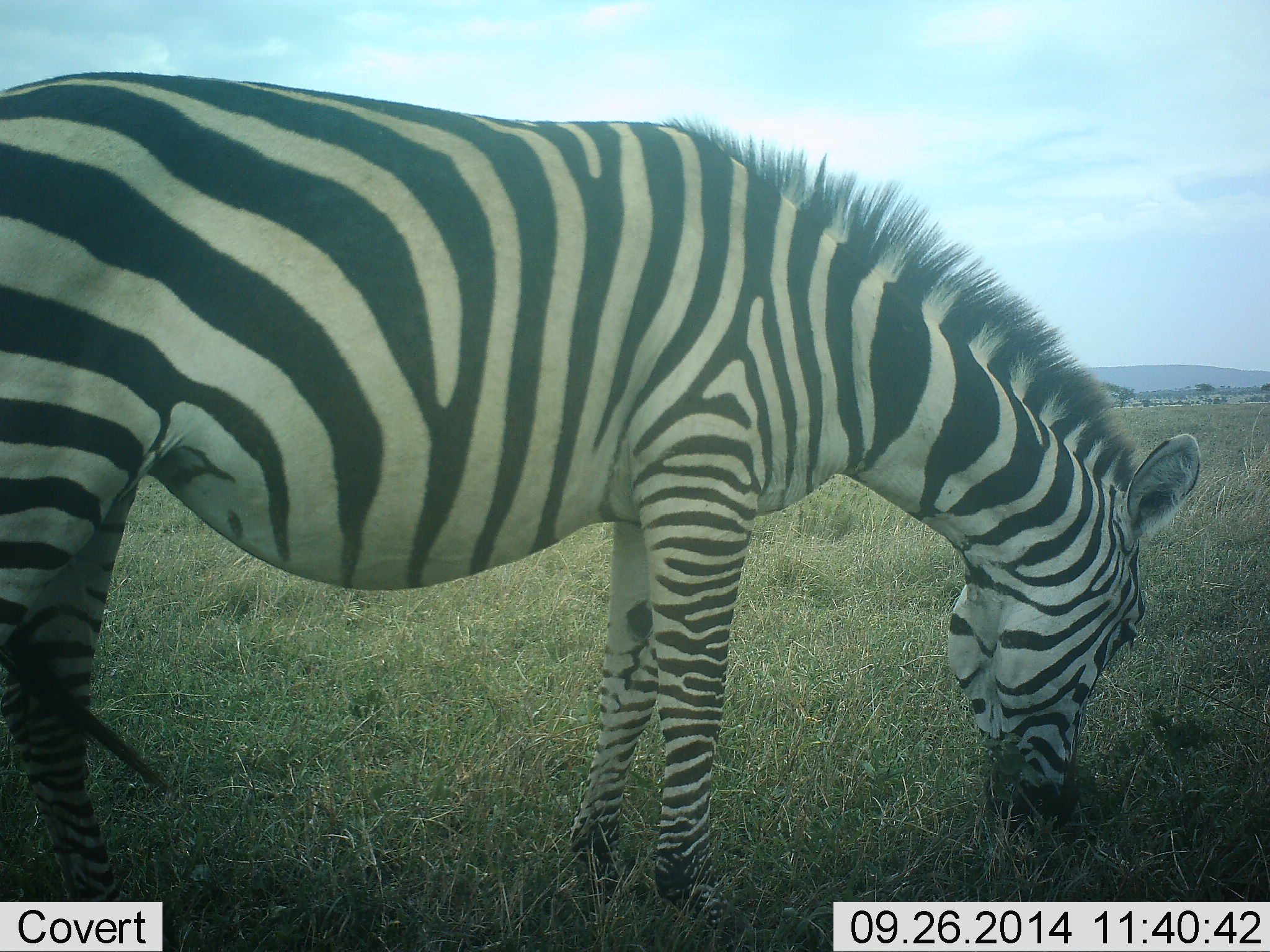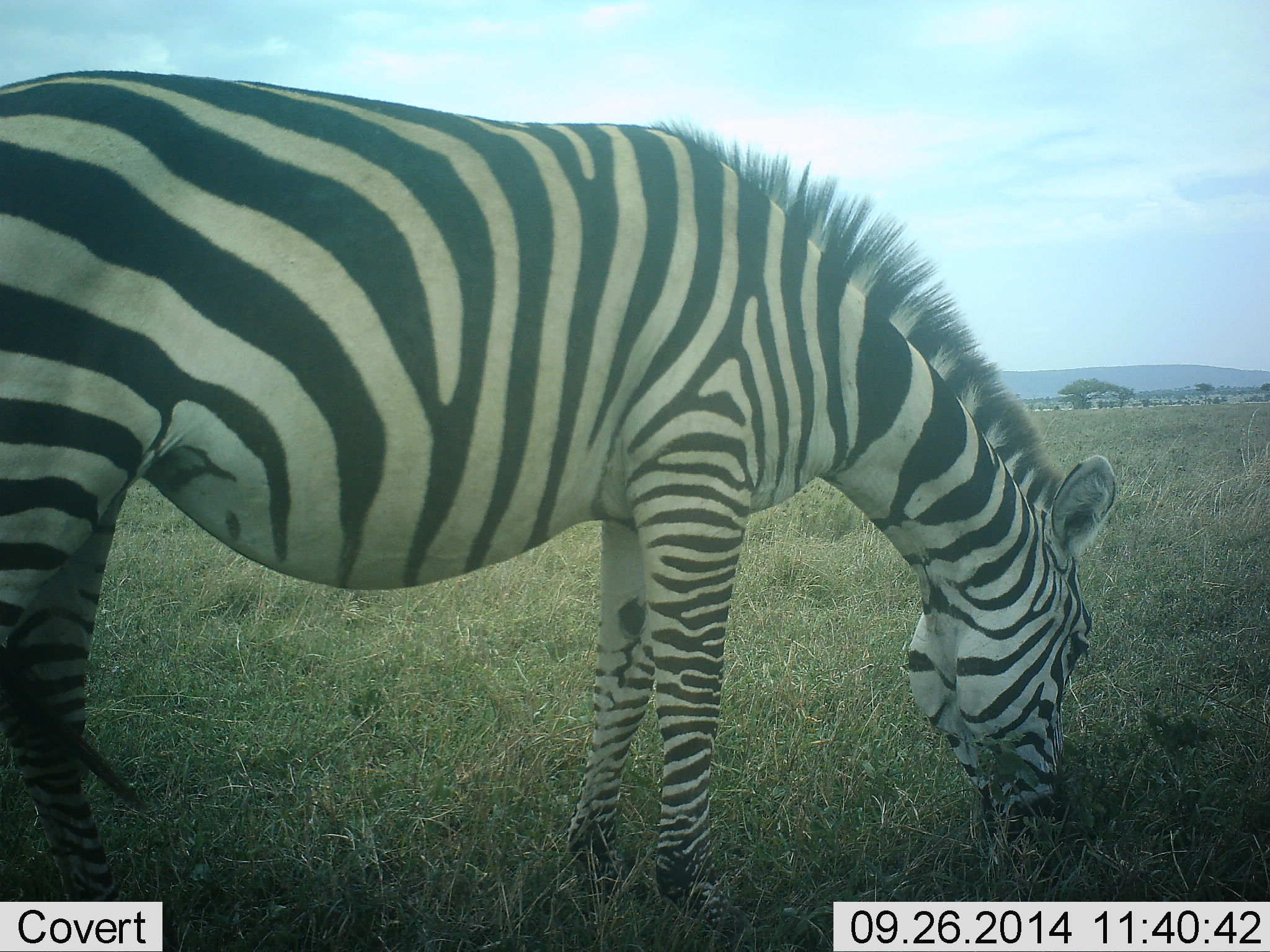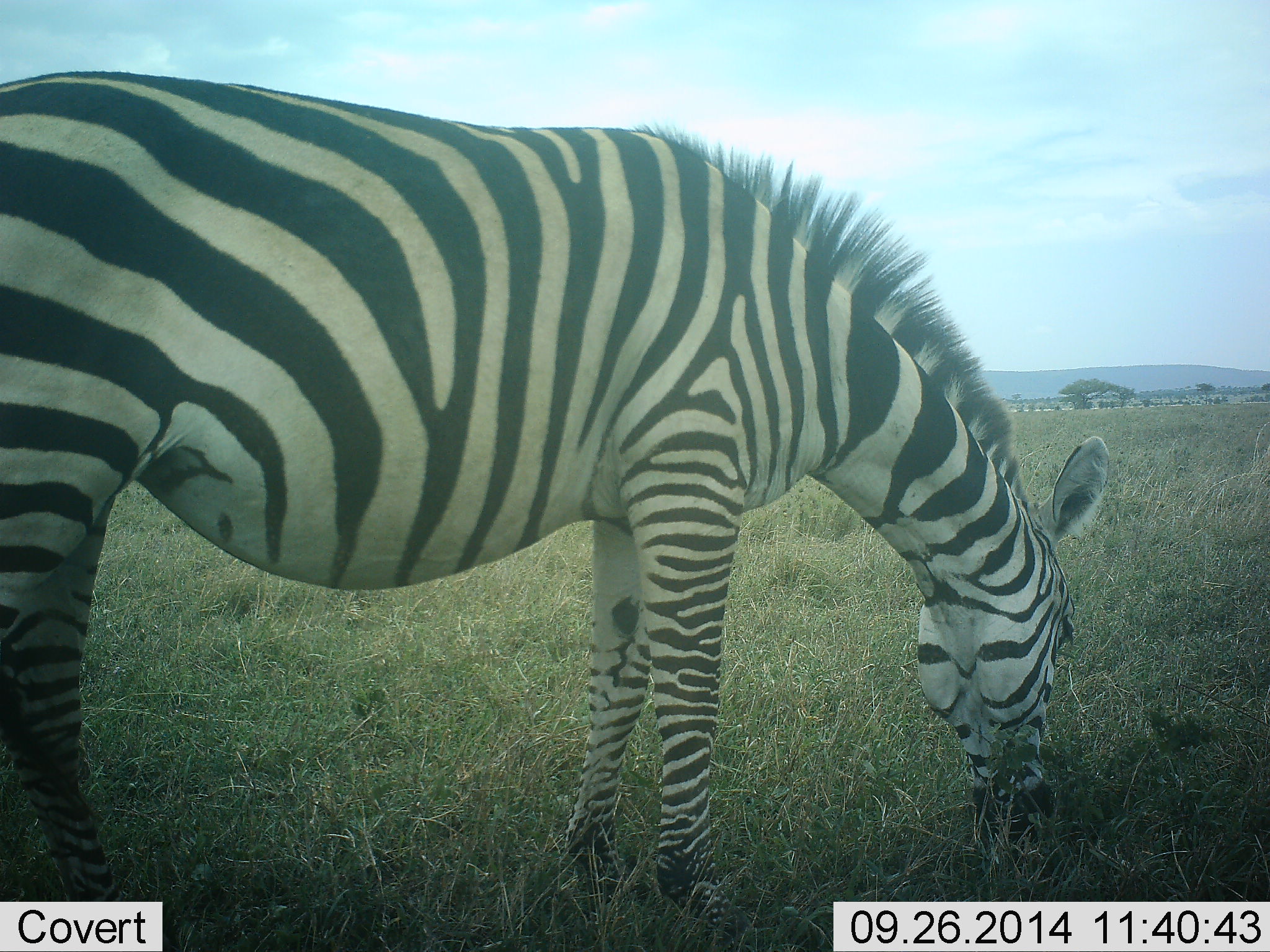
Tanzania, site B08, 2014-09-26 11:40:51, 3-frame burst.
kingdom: Animalia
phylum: Chordata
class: Mammalia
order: Perissodactyla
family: Equidae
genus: Equus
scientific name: Equus quagga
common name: plains zebra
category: zebra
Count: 1.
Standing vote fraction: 10%.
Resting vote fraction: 0%.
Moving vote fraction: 0%.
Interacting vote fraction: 0%.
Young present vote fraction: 0%.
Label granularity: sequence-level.